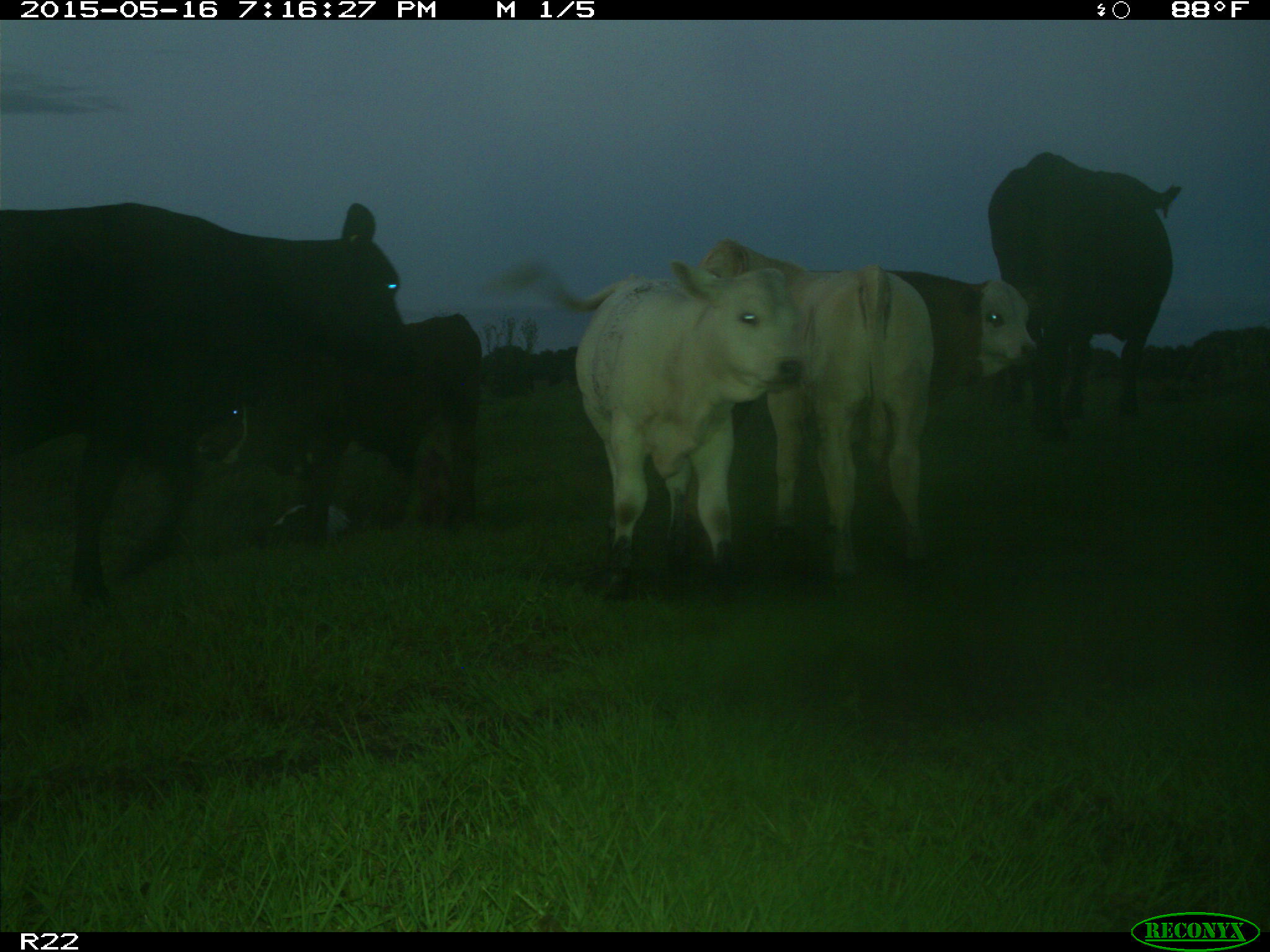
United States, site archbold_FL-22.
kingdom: Animalia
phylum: Chordata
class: Mammalia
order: Artiodactyla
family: Bovidae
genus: Bos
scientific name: Bos taurus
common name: domestic cow